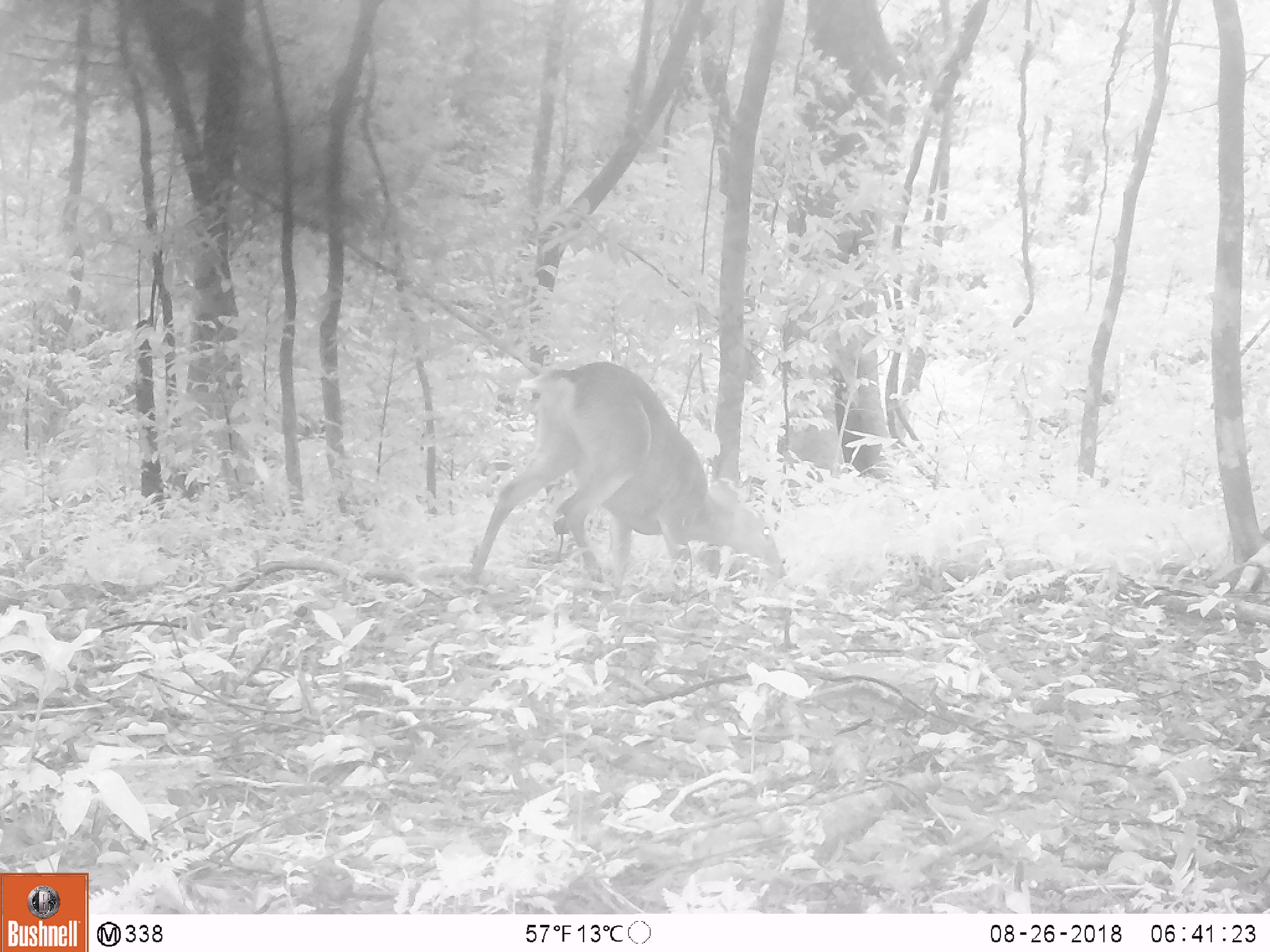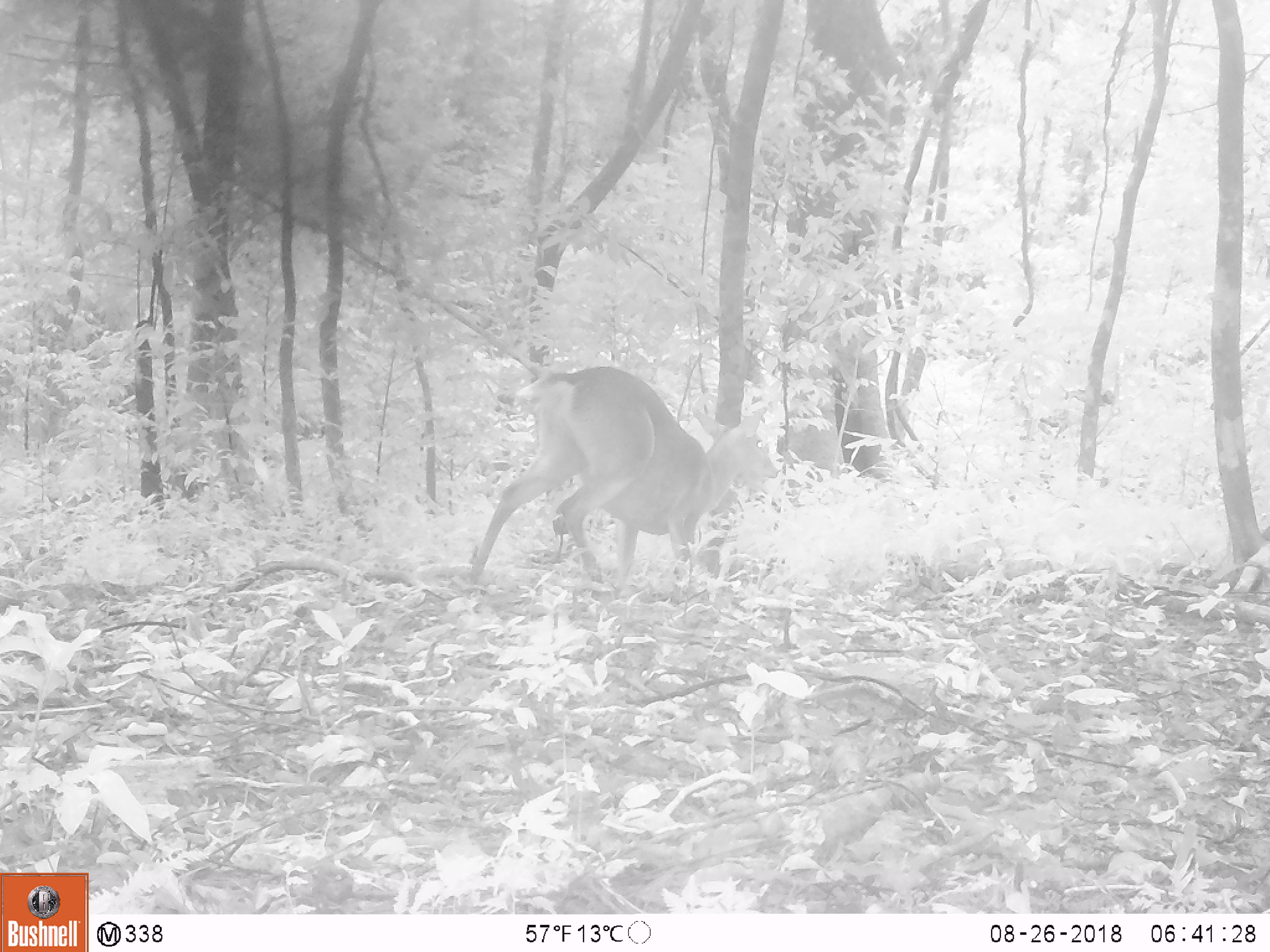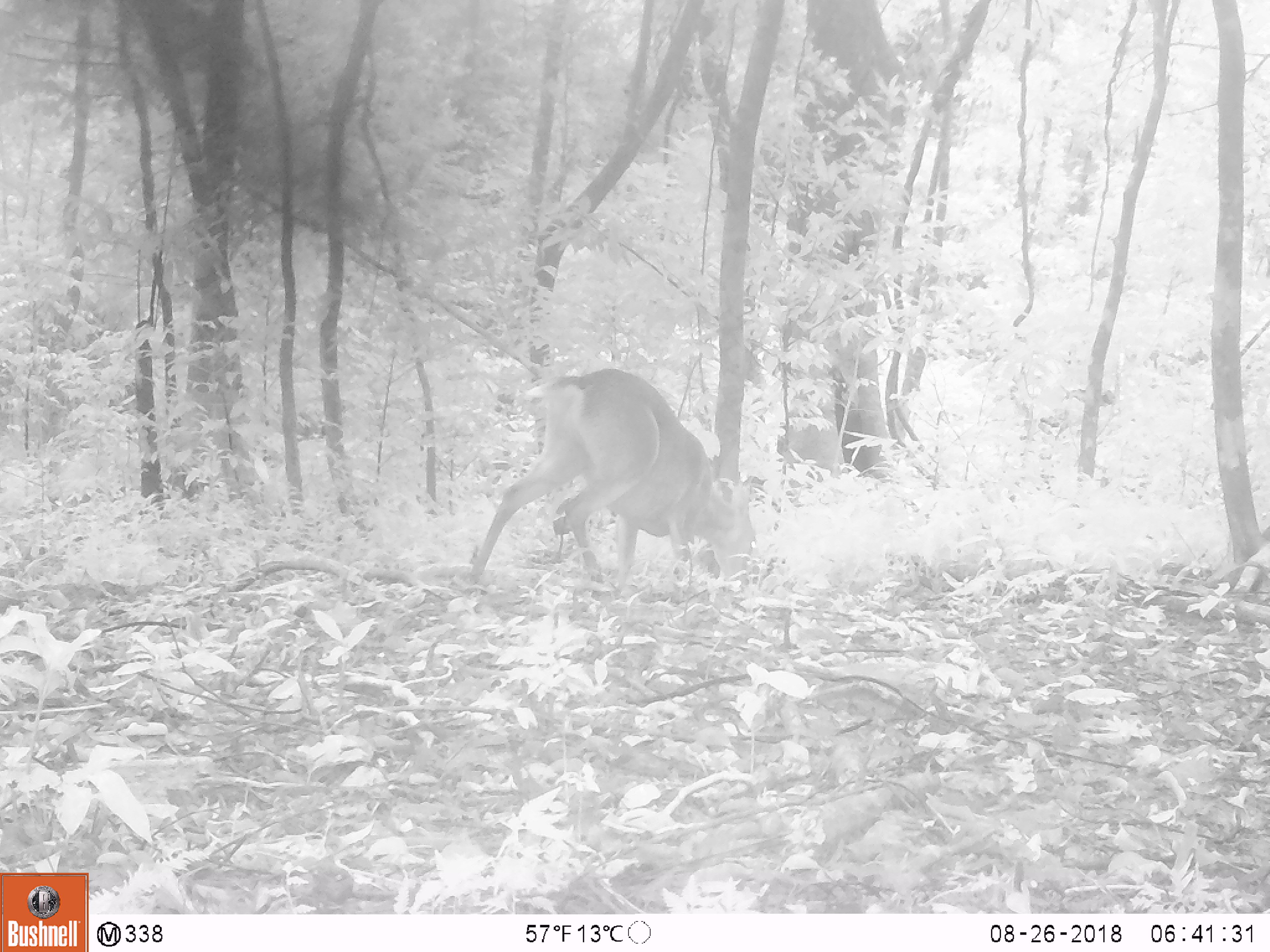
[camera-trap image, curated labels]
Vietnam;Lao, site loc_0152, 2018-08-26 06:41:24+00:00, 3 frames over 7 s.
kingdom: Animalia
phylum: Chordata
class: Mammalia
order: Artiodactyla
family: Cervidae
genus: Muntiacus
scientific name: Muntiacus vuquangensis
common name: large-antlered muntjac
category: large antlered muntjac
Large antlered muntjac (large-antlered muntjac) (Muntiacus vuquangensis). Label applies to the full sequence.